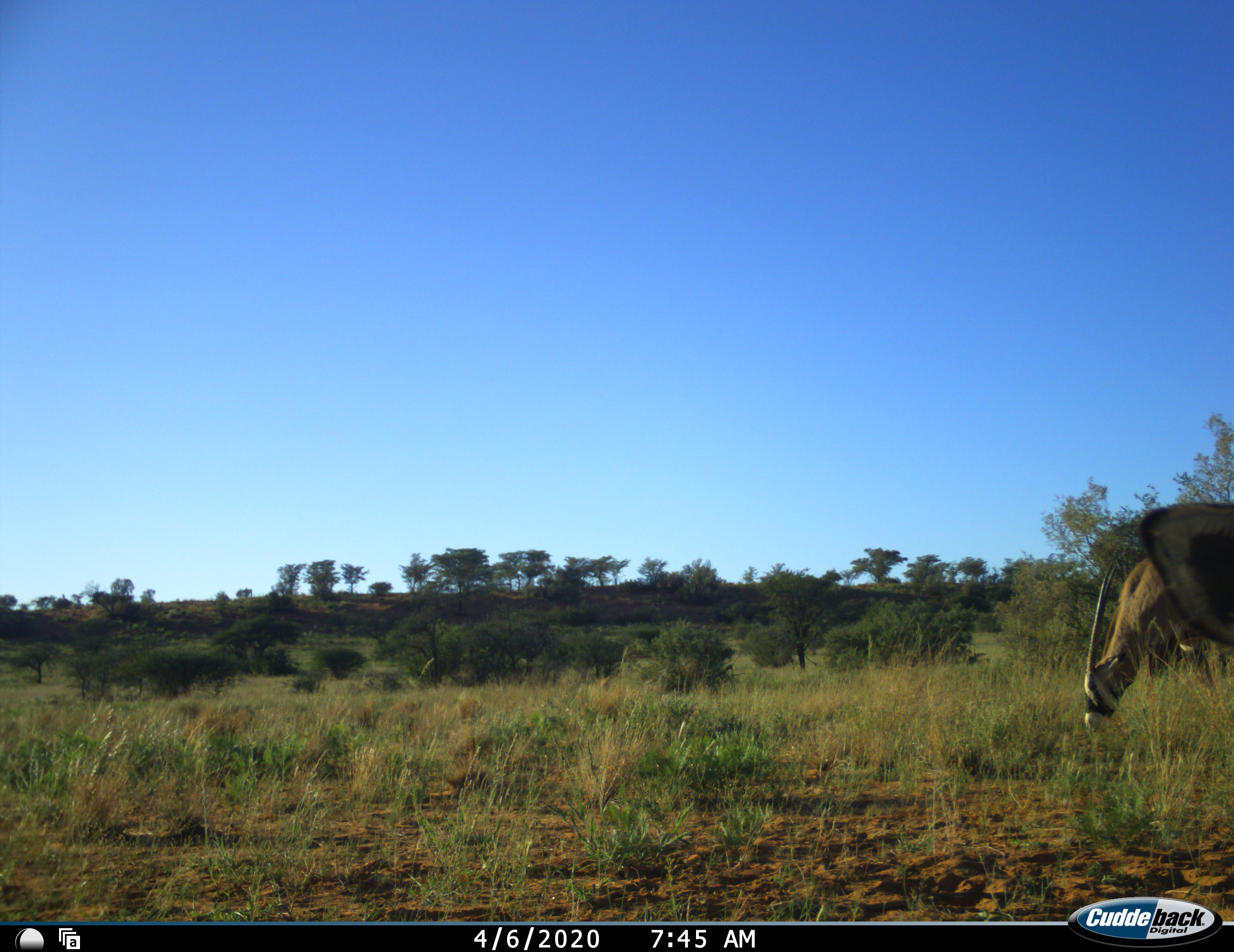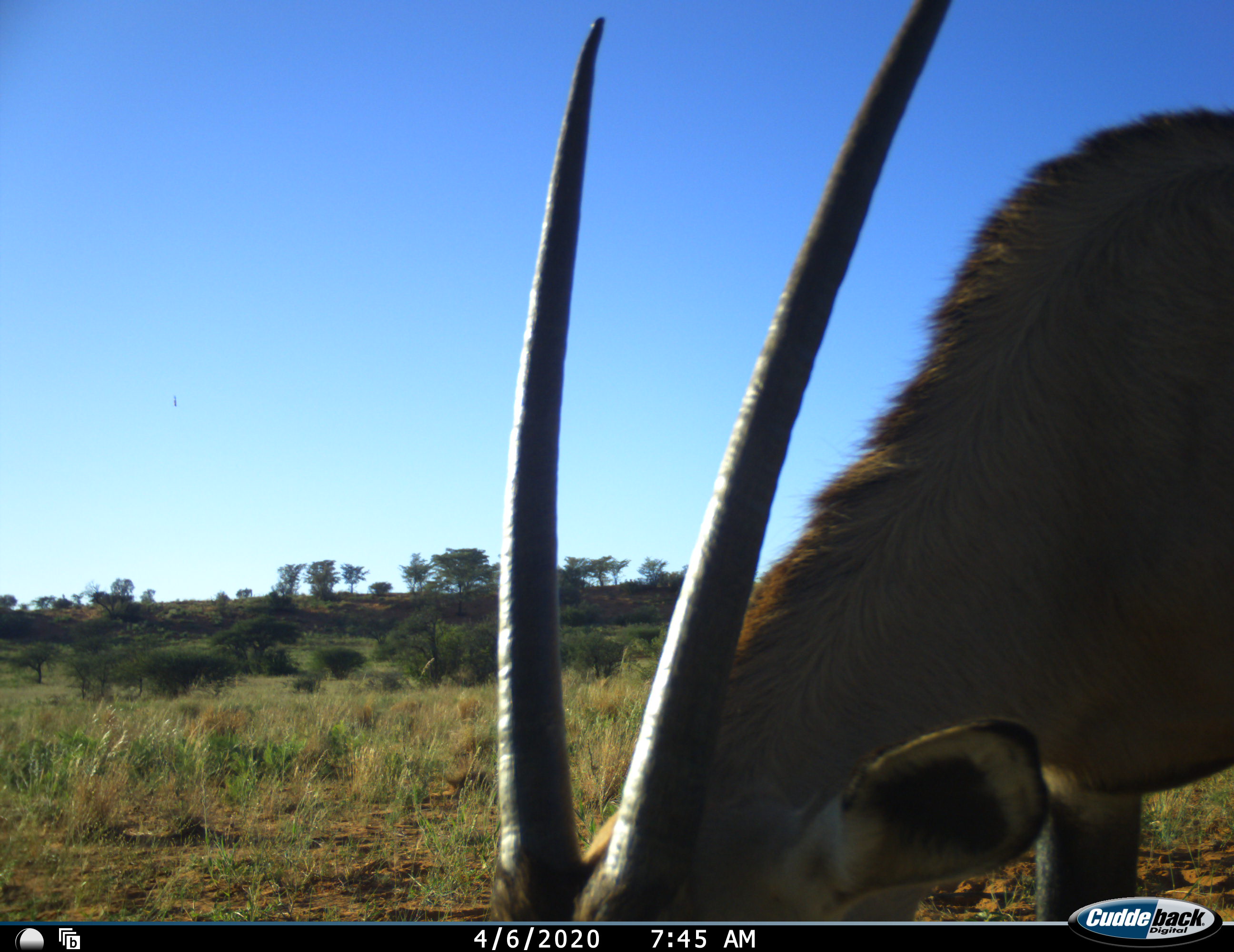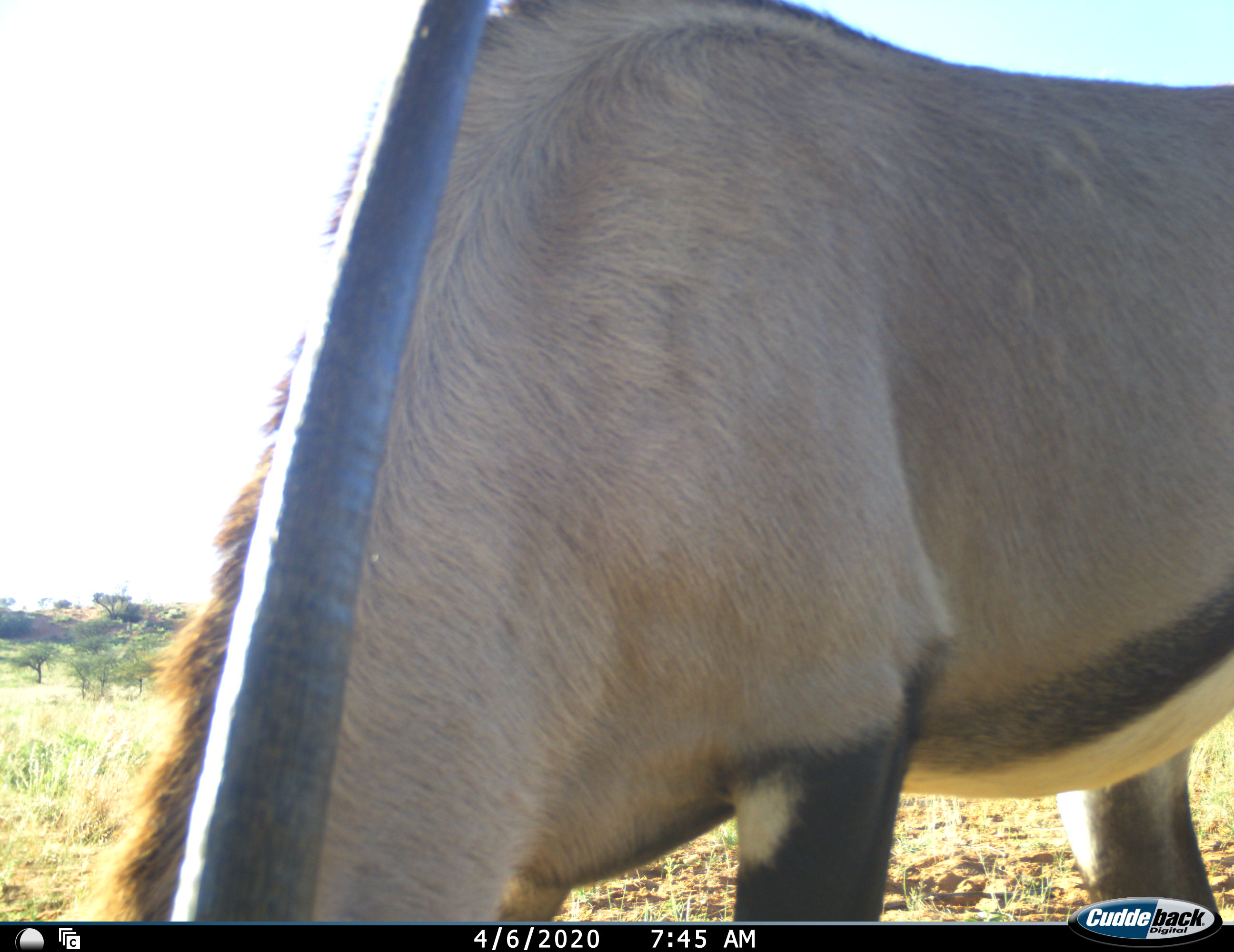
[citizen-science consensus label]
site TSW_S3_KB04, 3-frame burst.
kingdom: Animalia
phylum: Chordata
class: Mammalia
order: Artiodactyla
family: Bovidae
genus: Oryx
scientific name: Oryx gazella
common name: gemsbok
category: oryx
Oryx (gemsbok) (Oryx gazella), count 2. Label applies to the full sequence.